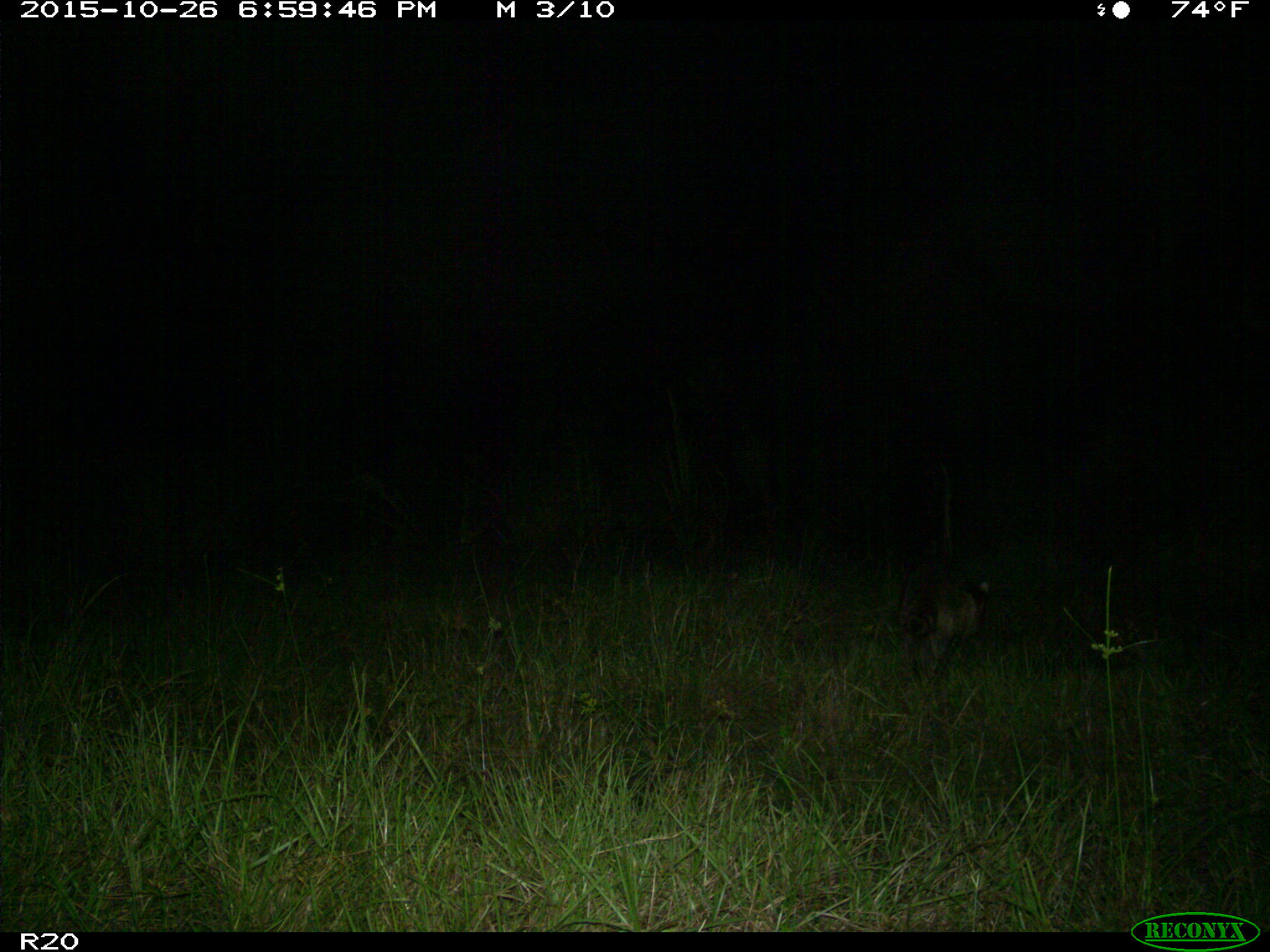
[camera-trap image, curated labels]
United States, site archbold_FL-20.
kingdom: Animalia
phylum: Chordata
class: Mammalia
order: Carnivora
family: Procyonidae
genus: Procyon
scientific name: Procyon lotor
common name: common raccoon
Procyon lotor (common raccoon).